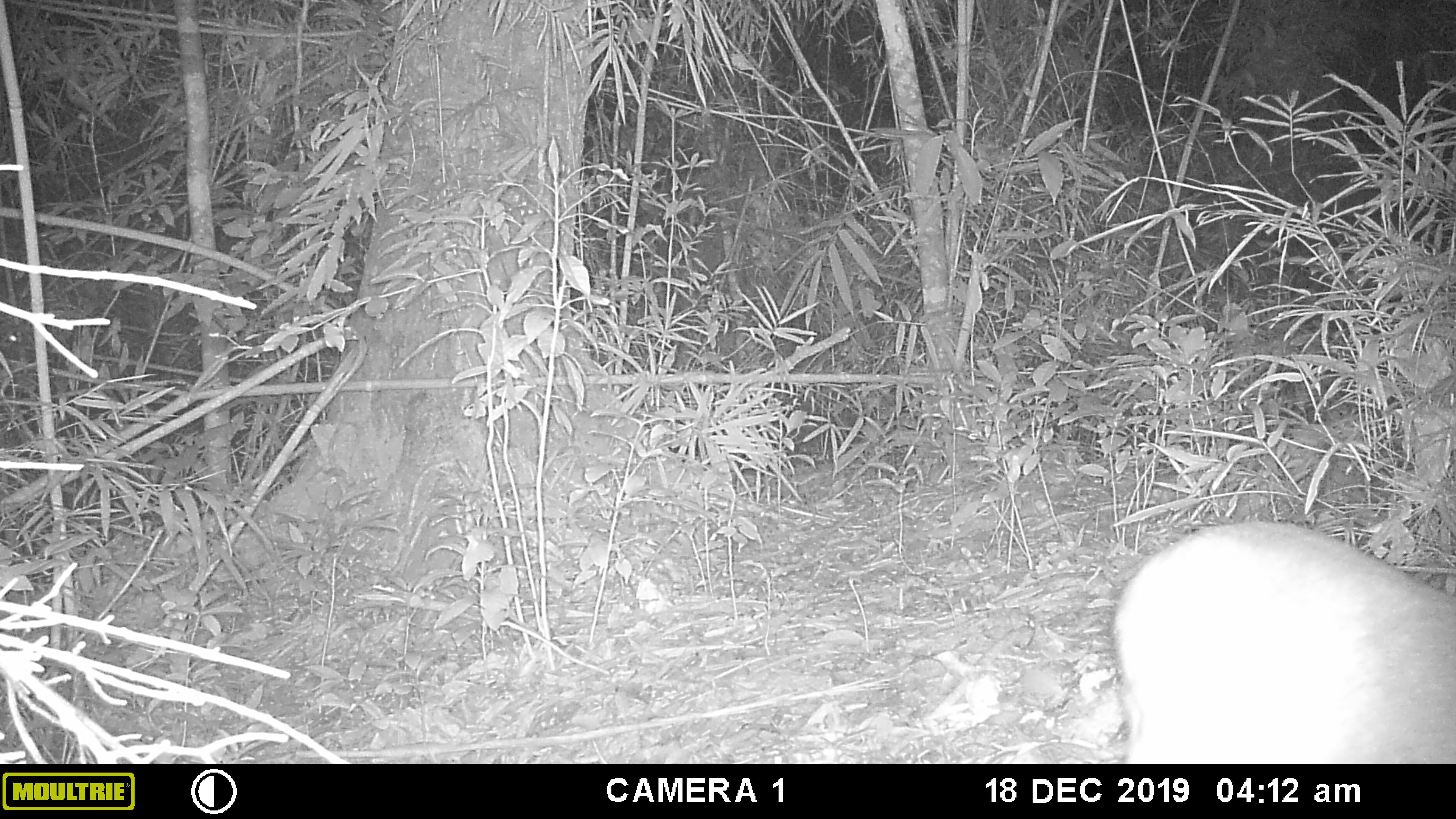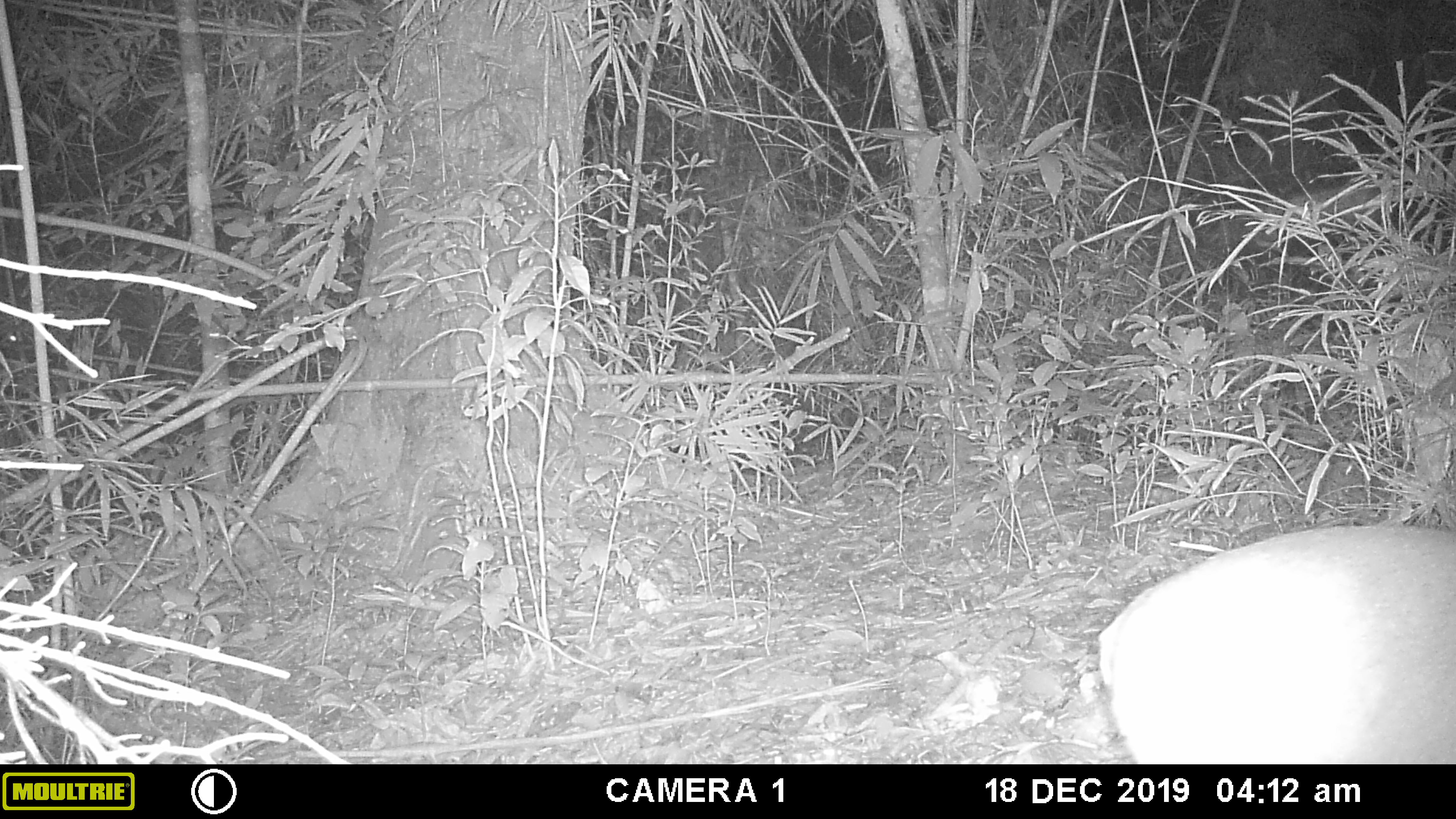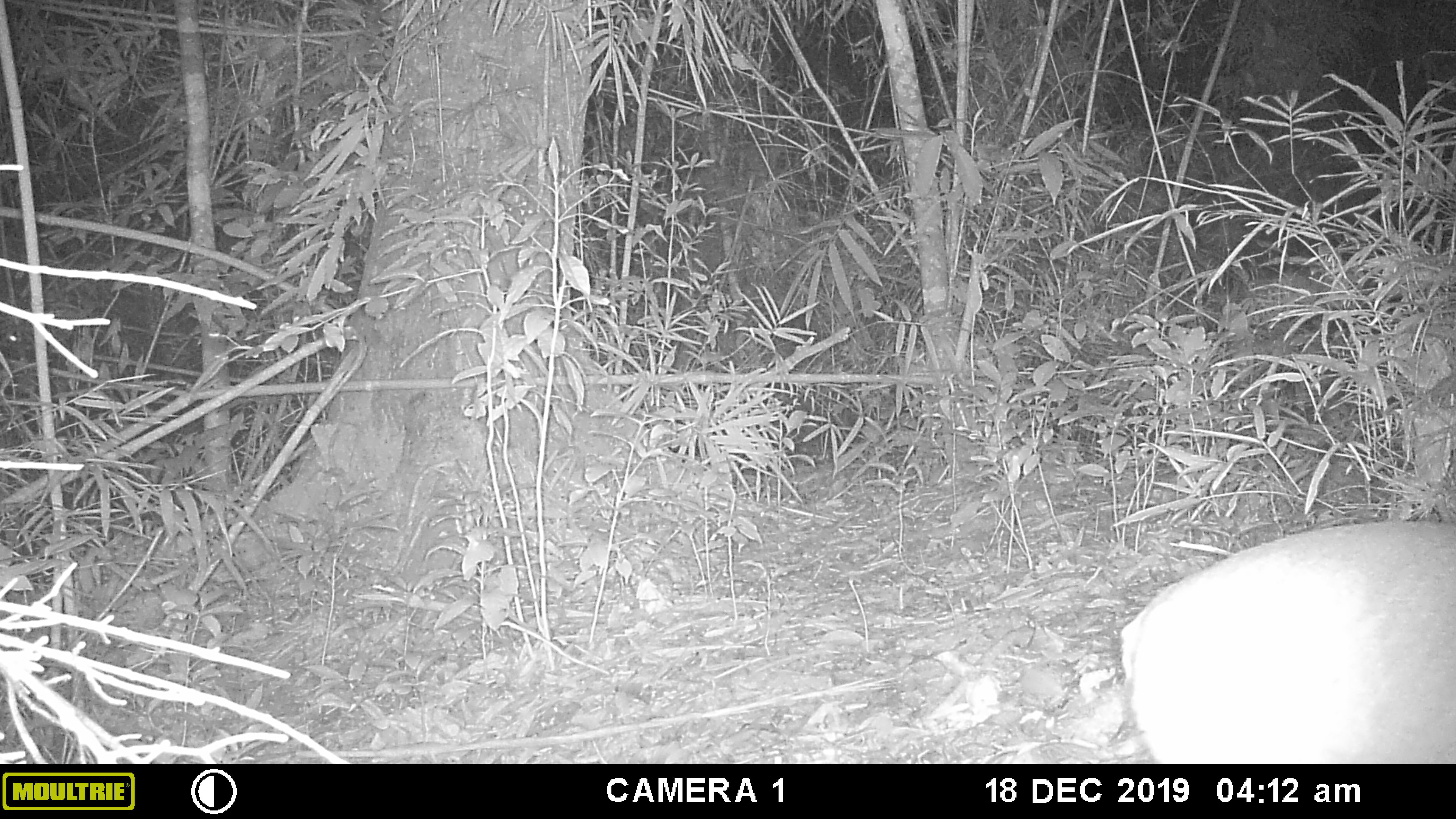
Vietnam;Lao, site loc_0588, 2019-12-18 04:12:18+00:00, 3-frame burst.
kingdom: Animalia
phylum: Chordata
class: Mammalia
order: Artiodactyla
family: Cervidae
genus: Muntiacus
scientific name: Muntiacus muntjak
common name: red muntjac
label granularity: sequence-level